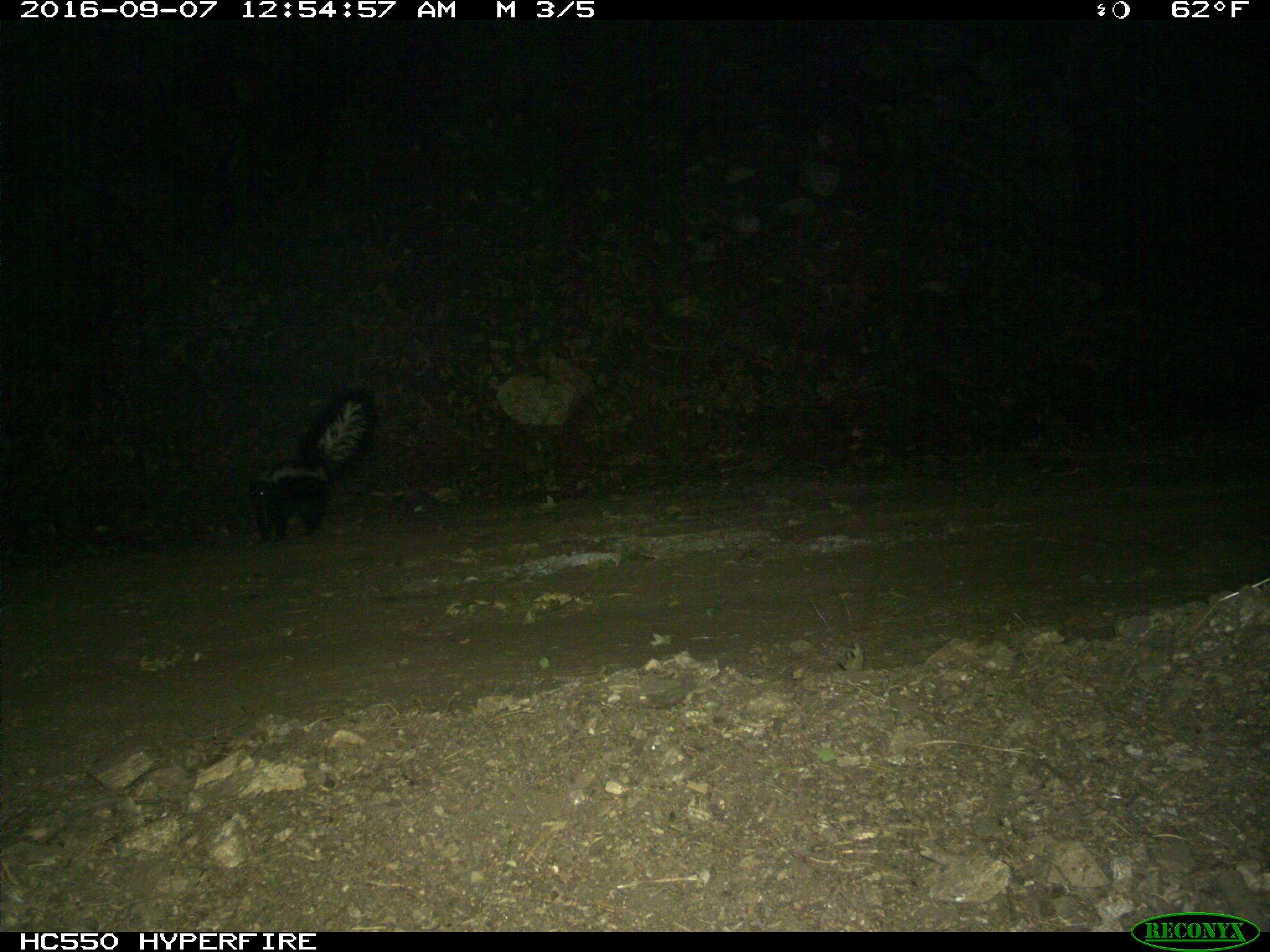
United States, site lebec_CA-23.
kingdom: Animalia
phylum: Chordata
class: Mammalia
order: Carnivora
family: Mephitidae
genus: Mephitis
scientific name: Mephitis mephitis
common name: striped skunk